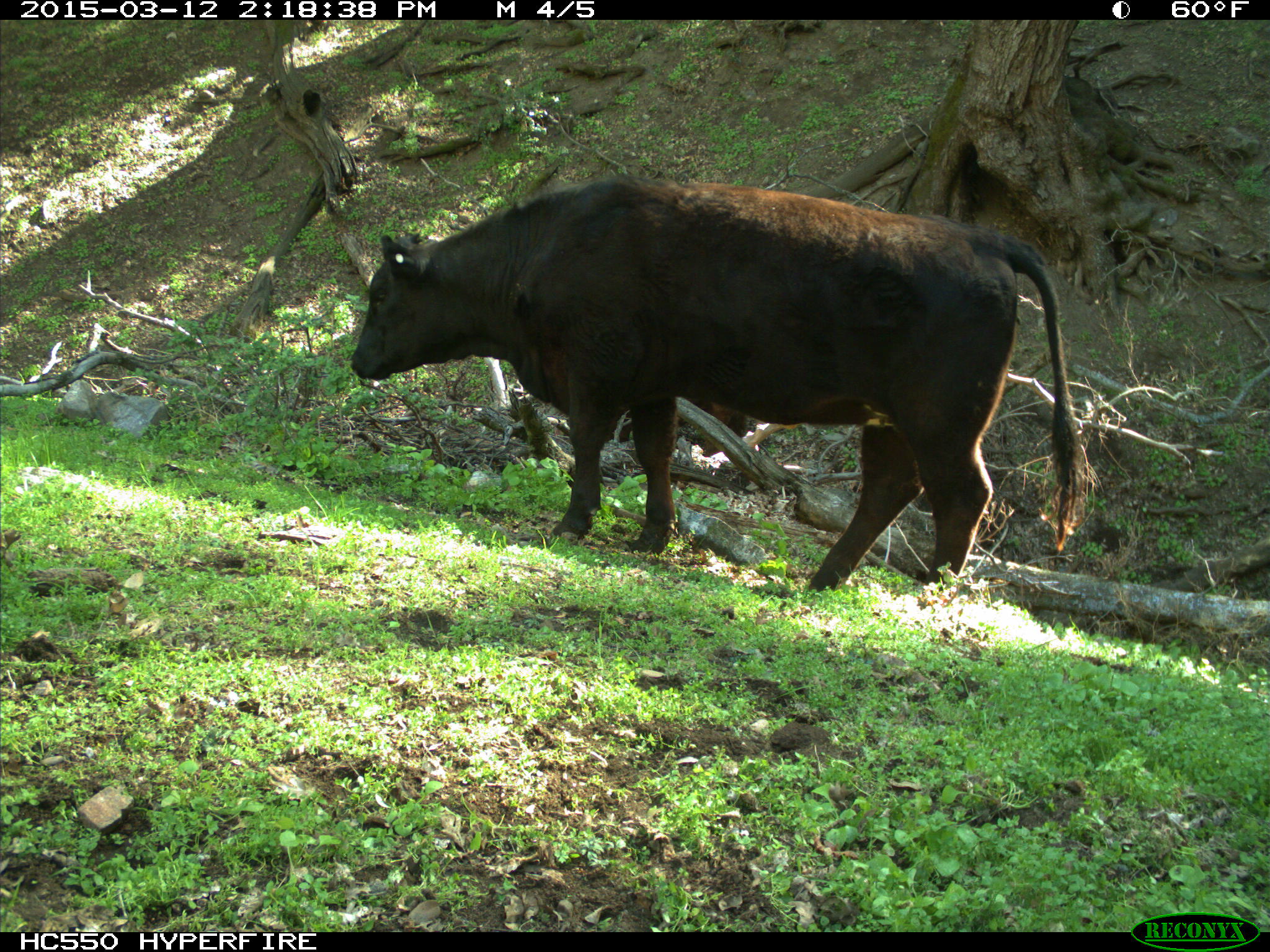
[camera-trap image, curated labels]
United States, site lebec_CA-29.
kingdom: Animalia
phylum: Chordata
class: Mammalia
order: Artiodactyla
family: Bovidae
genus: Bos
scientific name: Bos taurus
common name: domestic cow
Bos taurus (domestic cow).